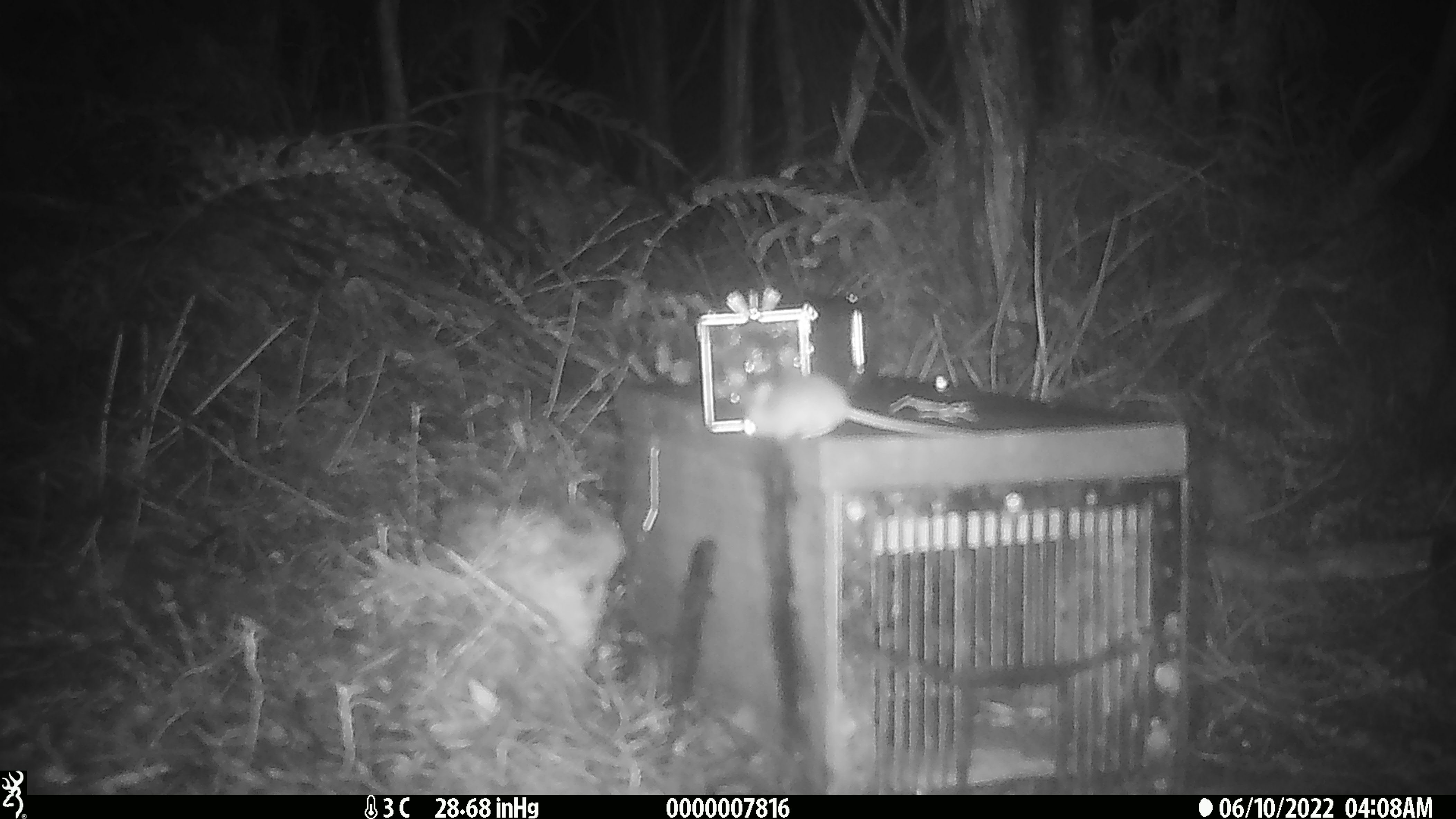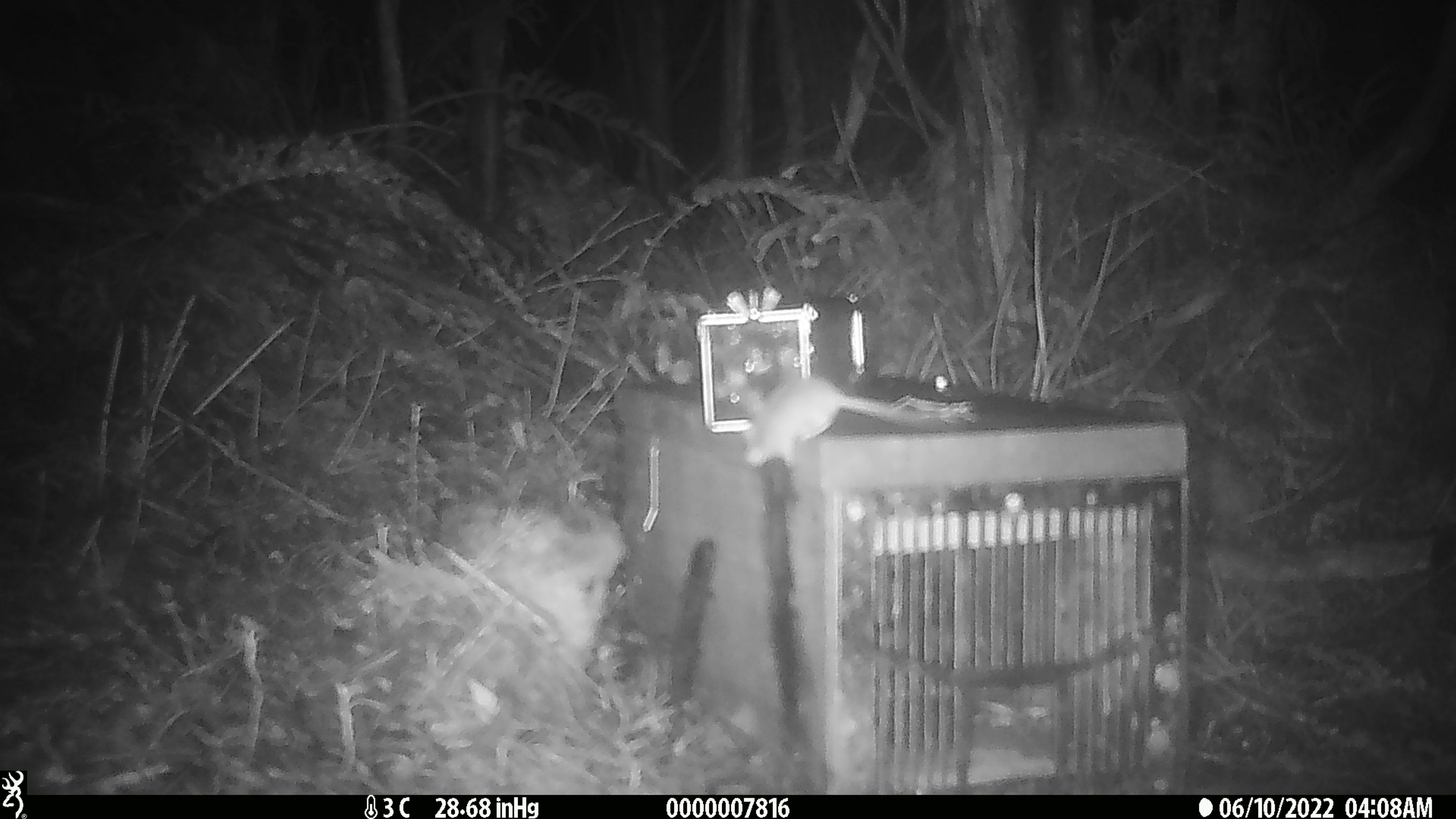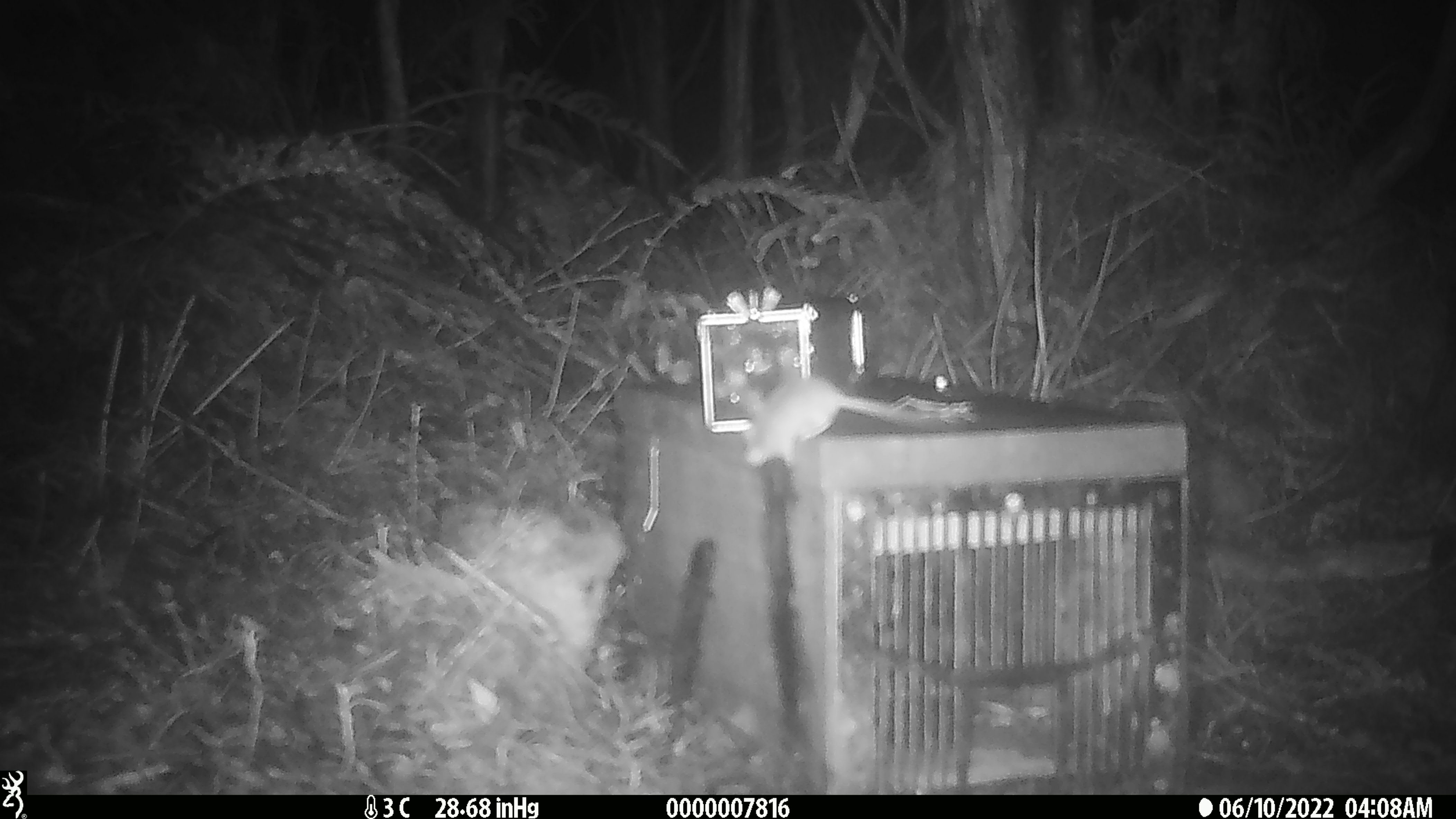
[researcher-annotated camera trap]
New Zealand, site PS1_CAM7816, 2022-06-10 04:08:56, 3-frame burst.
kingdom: Animalia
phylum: Chordata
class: Mammalia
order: Rodentia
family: Muridae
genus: Mus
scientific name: Mus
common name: mouse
Mouse (Mus).